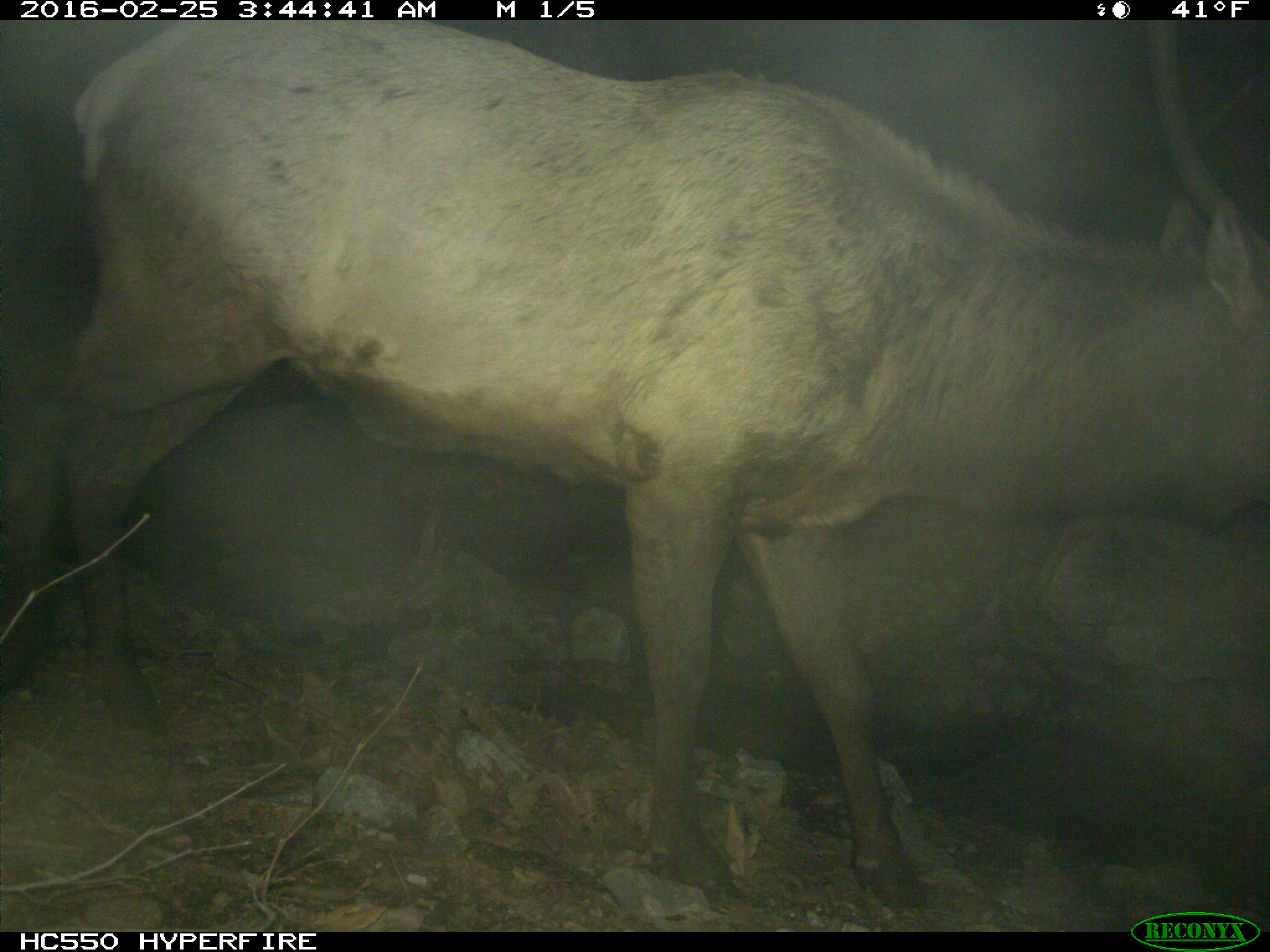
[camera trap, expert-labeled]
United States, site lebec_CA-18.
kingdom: Animalia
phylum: Chordata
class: Mammalia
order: Artiodactyla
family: Cervidae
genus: Cervus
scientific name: Cervus canadensis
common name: elk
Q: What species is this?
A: Cervus canadensis (elk).